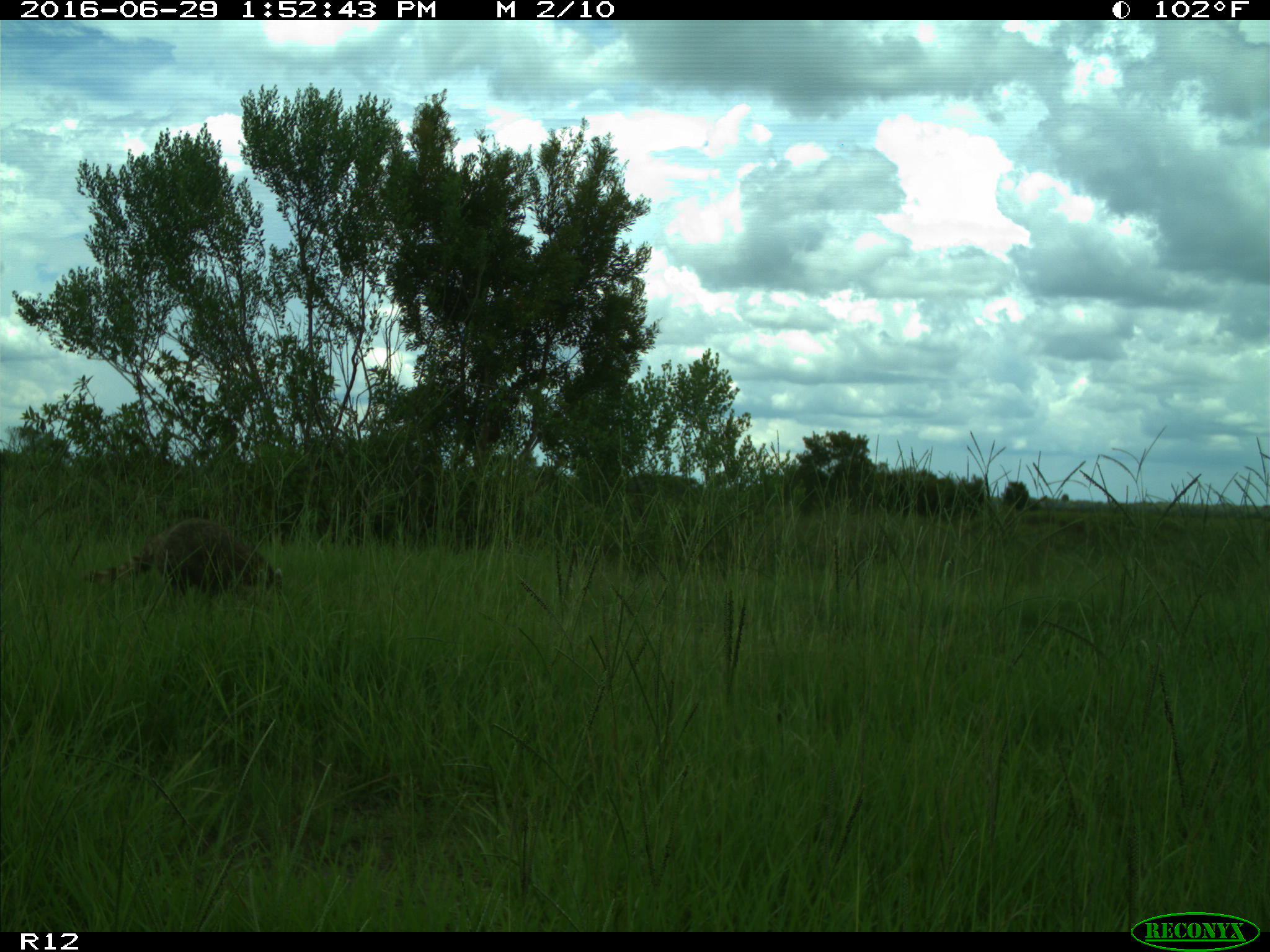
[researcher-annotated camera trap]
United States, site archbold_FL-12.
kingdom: Animalia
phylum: Chordata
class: Mammalia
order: Carnivora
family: Procyonidae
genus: Procyon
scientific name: Procyon lotor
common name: common raccoon